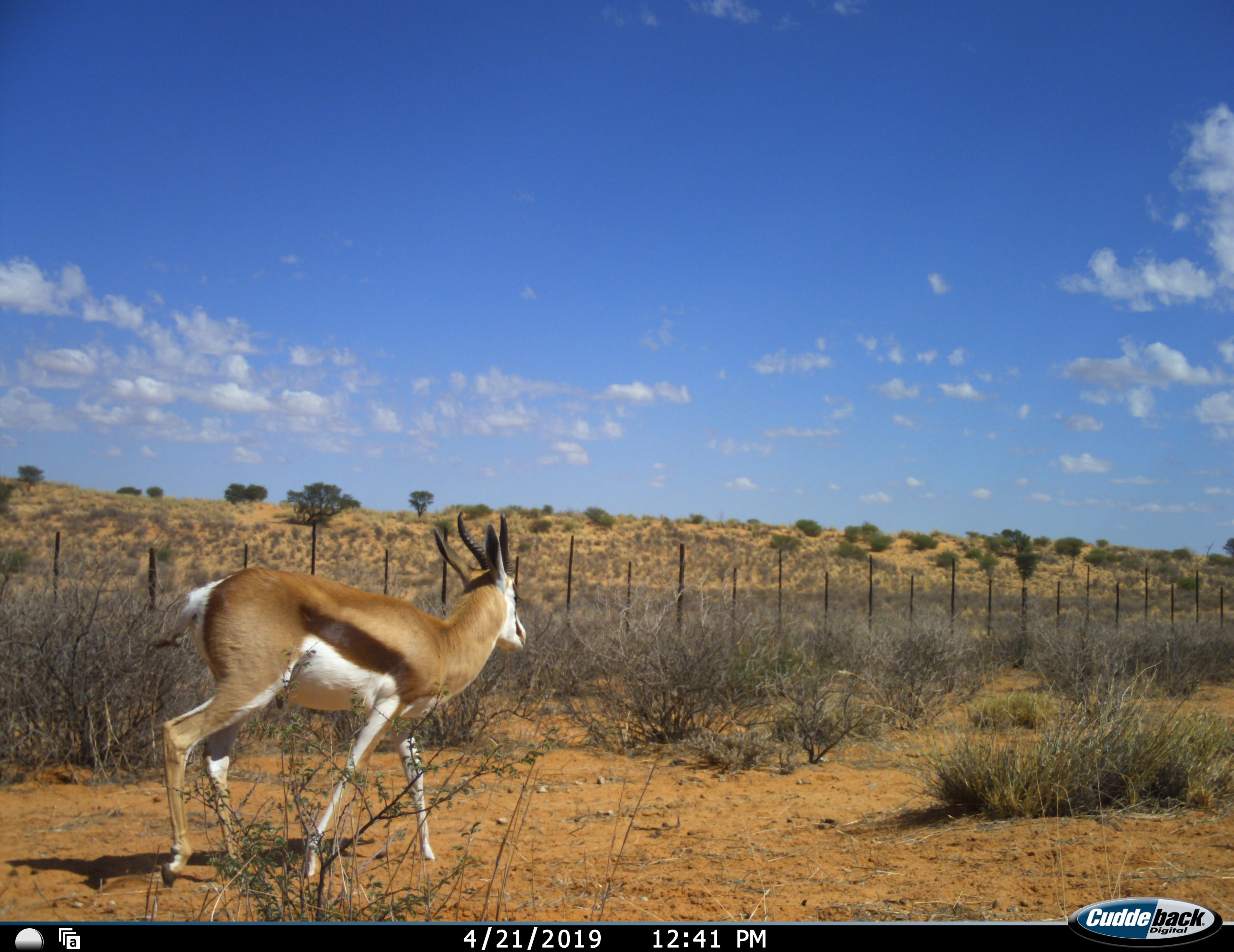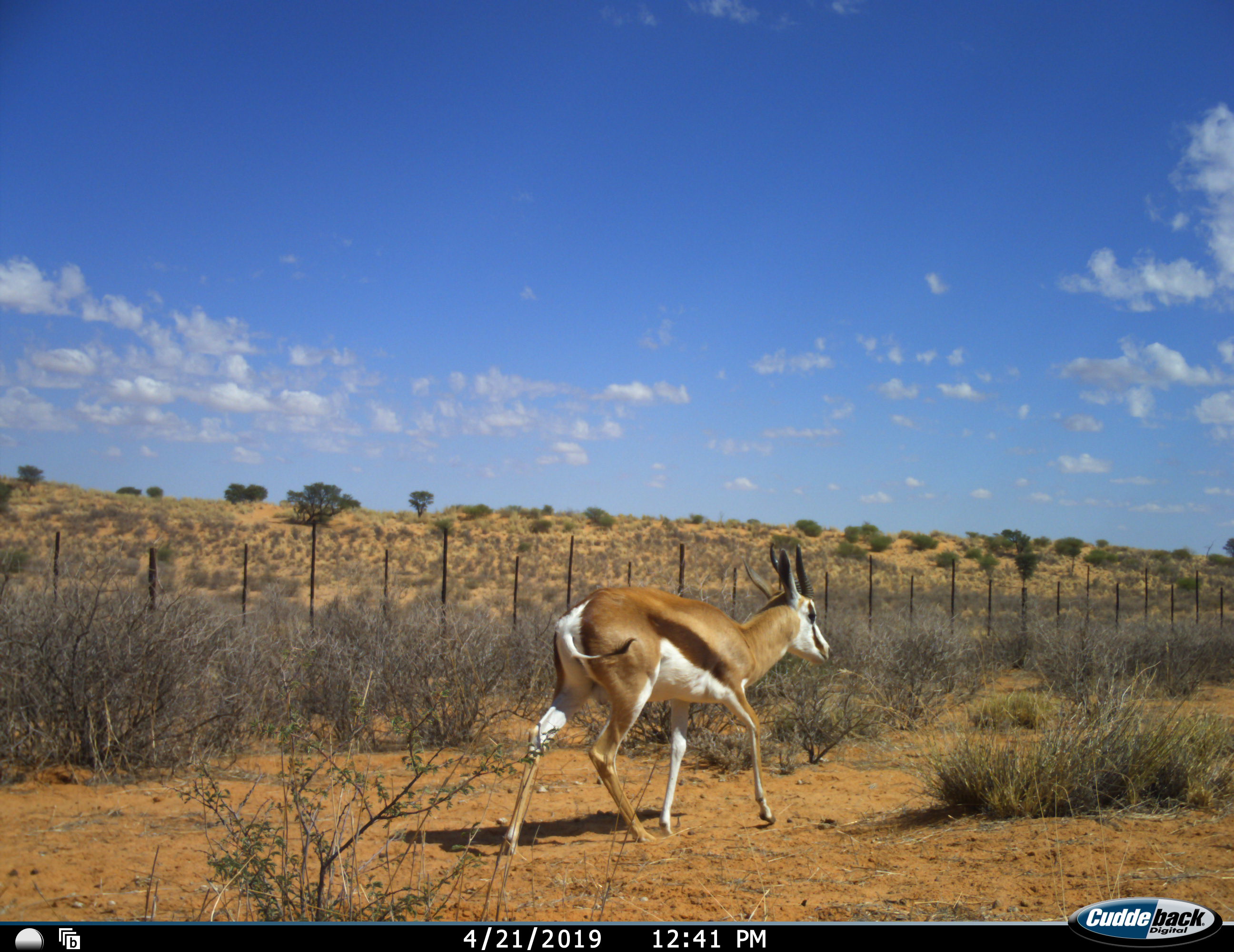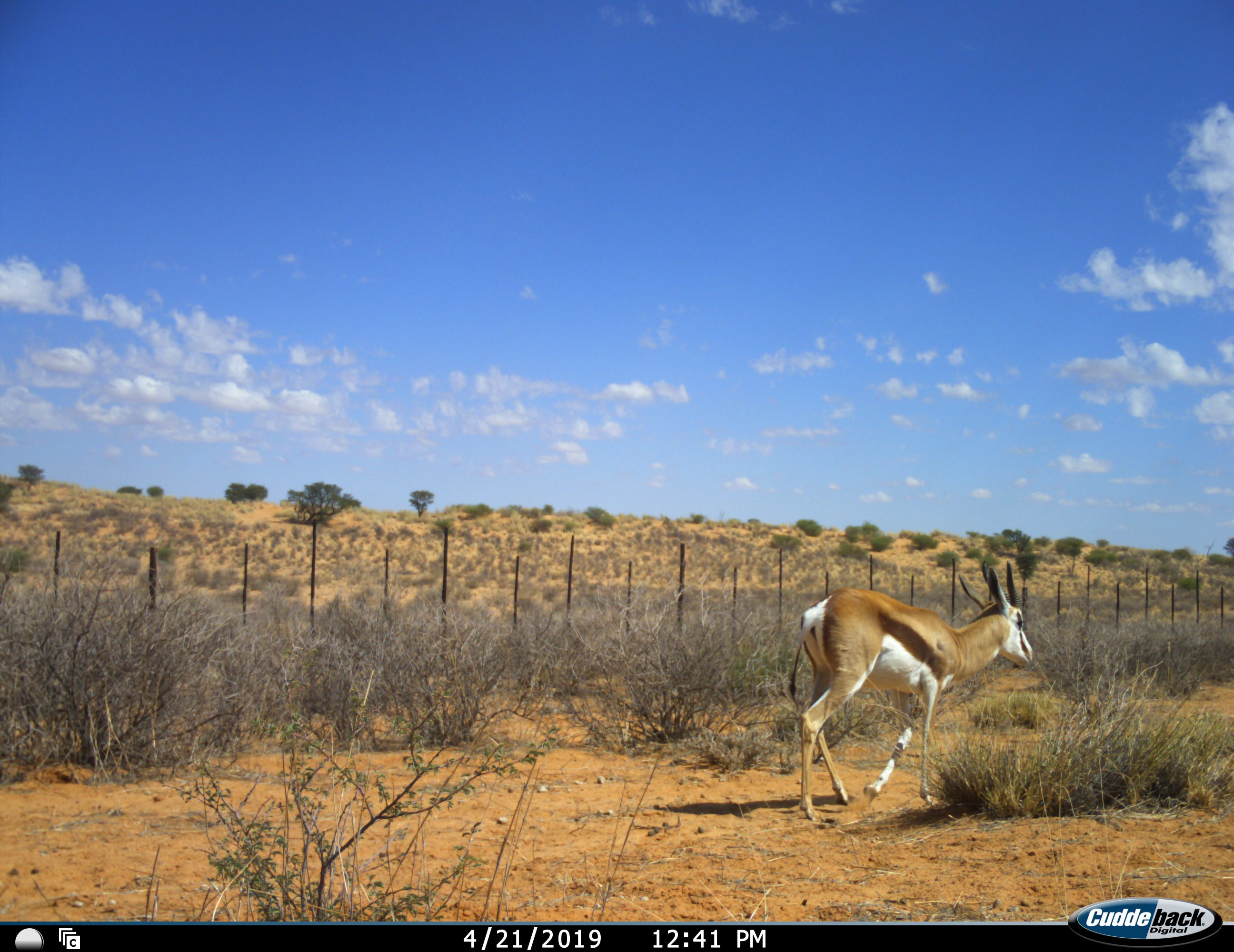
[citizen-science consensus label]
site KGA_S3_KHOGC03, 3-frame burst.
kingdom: Animalia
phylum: Chordata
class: Mammalia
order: Artiodactyla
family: Bovidae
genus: Antidorcas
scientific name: Antidorcas marsupialis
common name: springbok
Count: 1.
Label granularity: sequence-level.